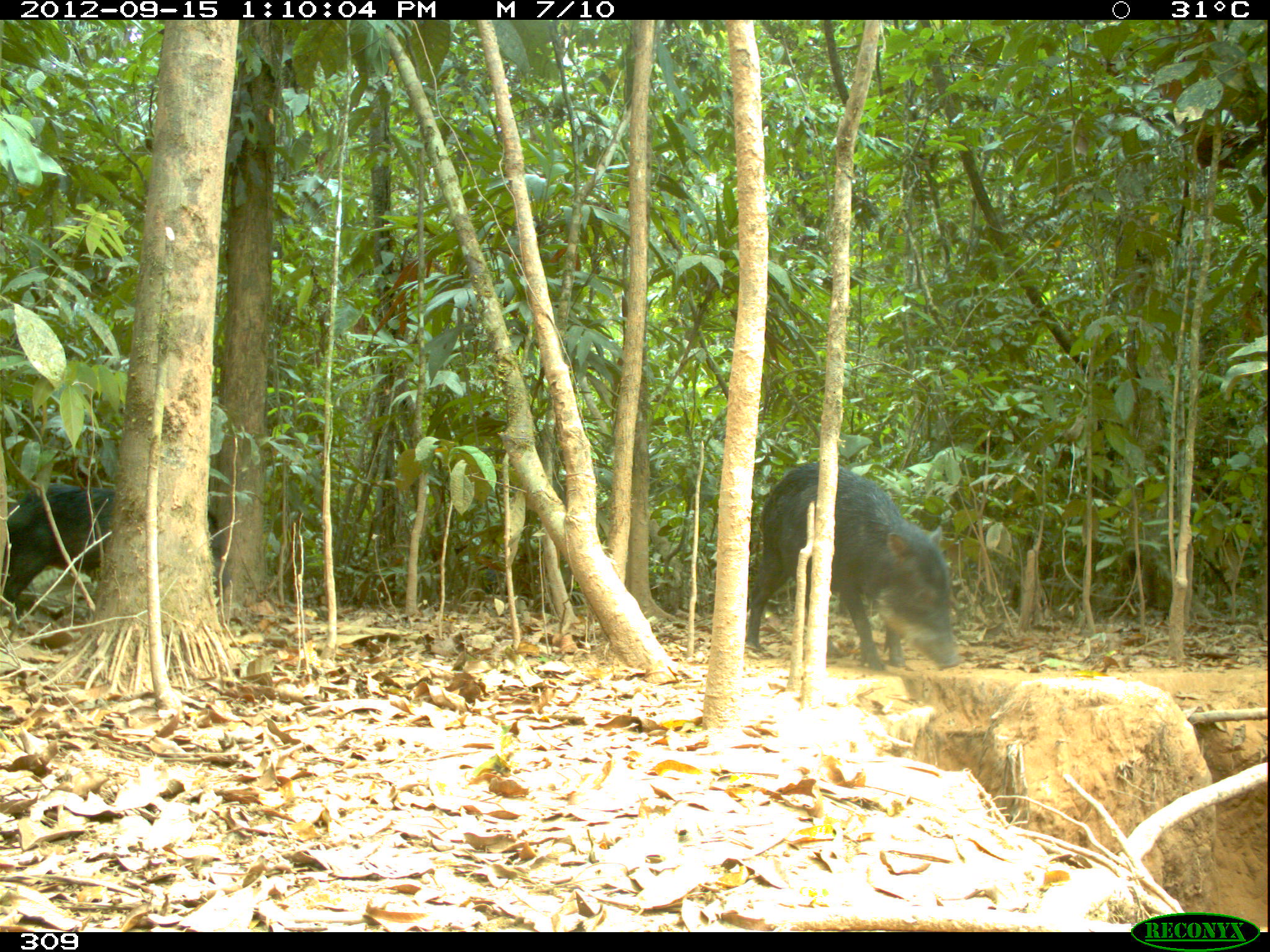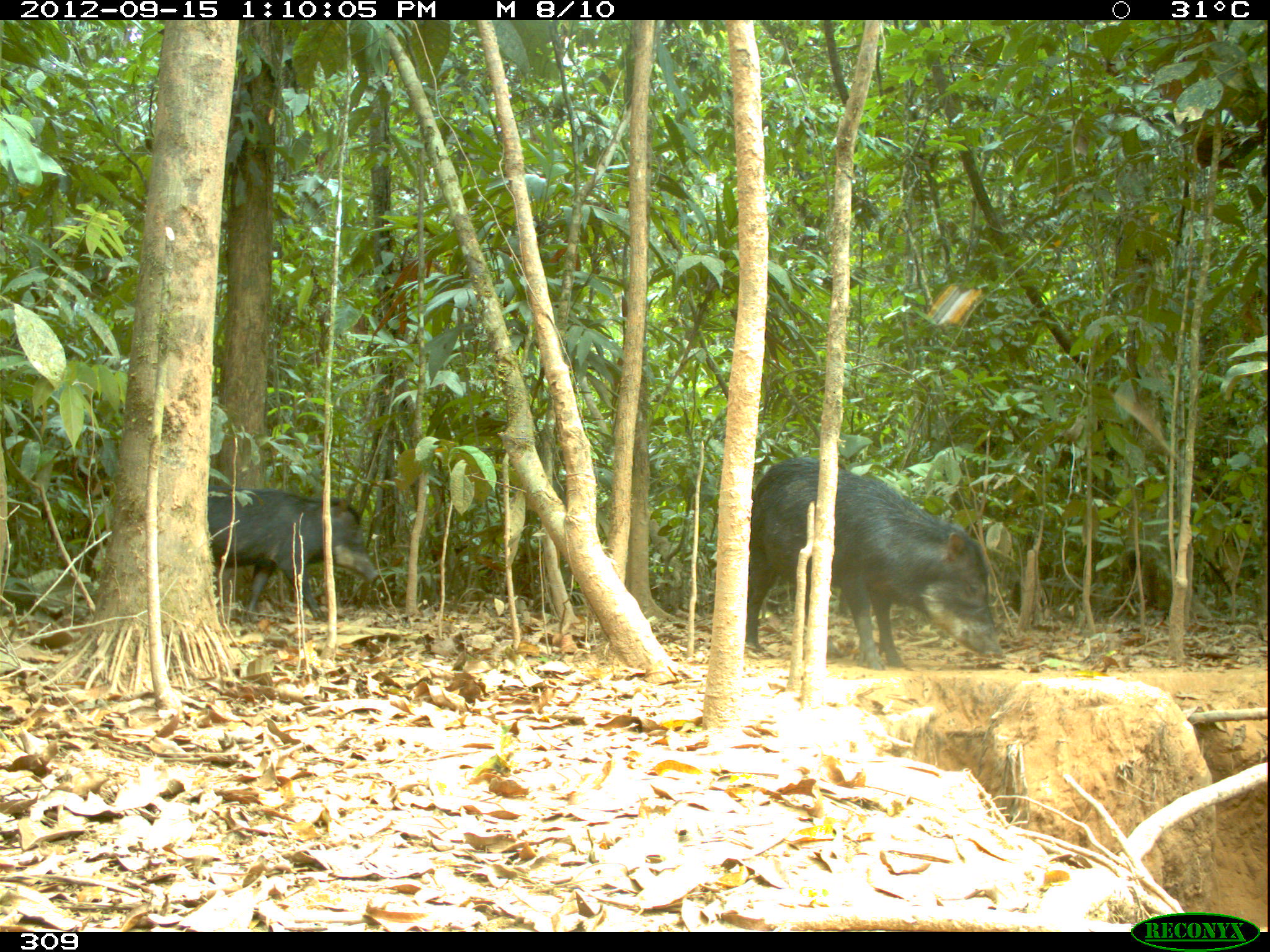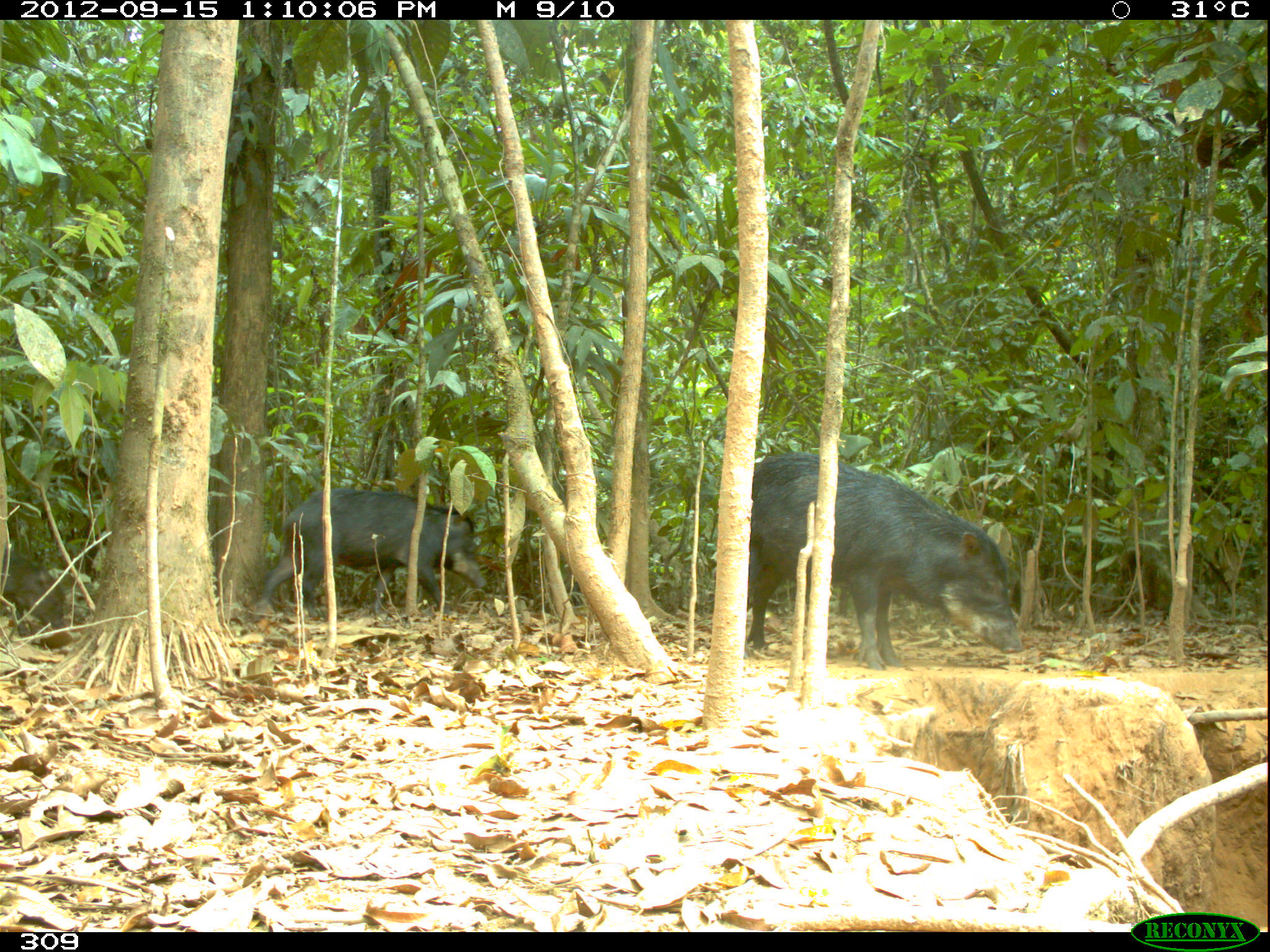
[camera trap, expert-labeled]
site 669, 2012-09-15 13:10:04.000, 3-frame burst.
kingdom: Animalia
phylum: Chordata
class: Mammalia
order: Artiodactyla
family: Tayassuidae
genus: Tayassu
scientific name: Tayassu pecari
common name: white-lipped peccary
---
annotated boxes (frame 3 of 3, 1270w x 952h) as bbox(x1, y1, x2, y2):
tayassu pecari: bbox(745, 453, 1024, 671); bbox(257, 487, 488, 617)